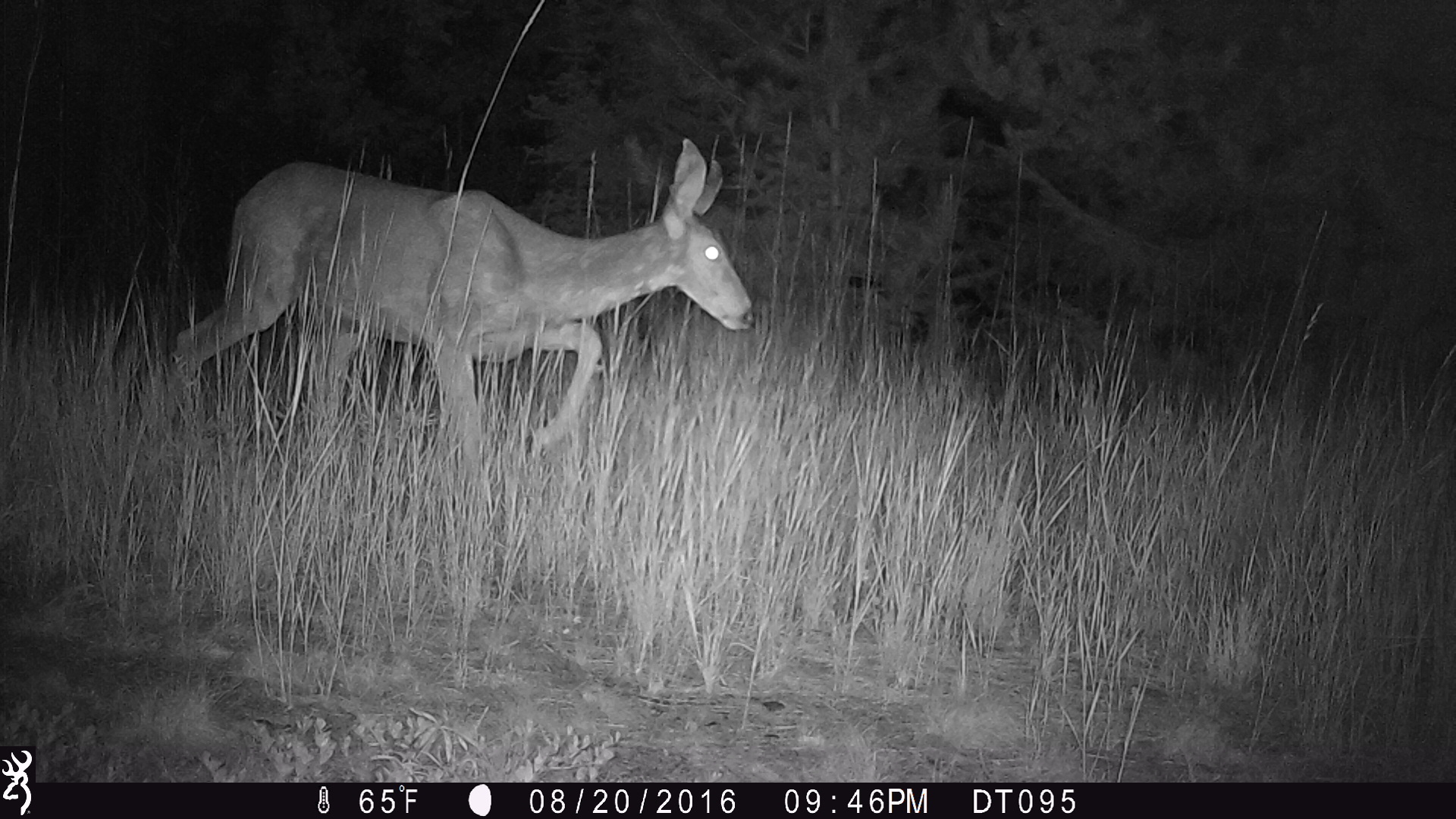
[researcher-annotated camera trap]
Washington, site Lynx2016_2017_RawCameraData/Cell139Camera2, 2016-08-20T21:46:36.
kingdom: Animalia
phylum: Chordata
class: Mammalia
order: Artiodactyla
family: Cervidae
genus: Odocoileus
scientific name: Odocoileus hemionus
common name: mule deer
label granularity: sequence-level